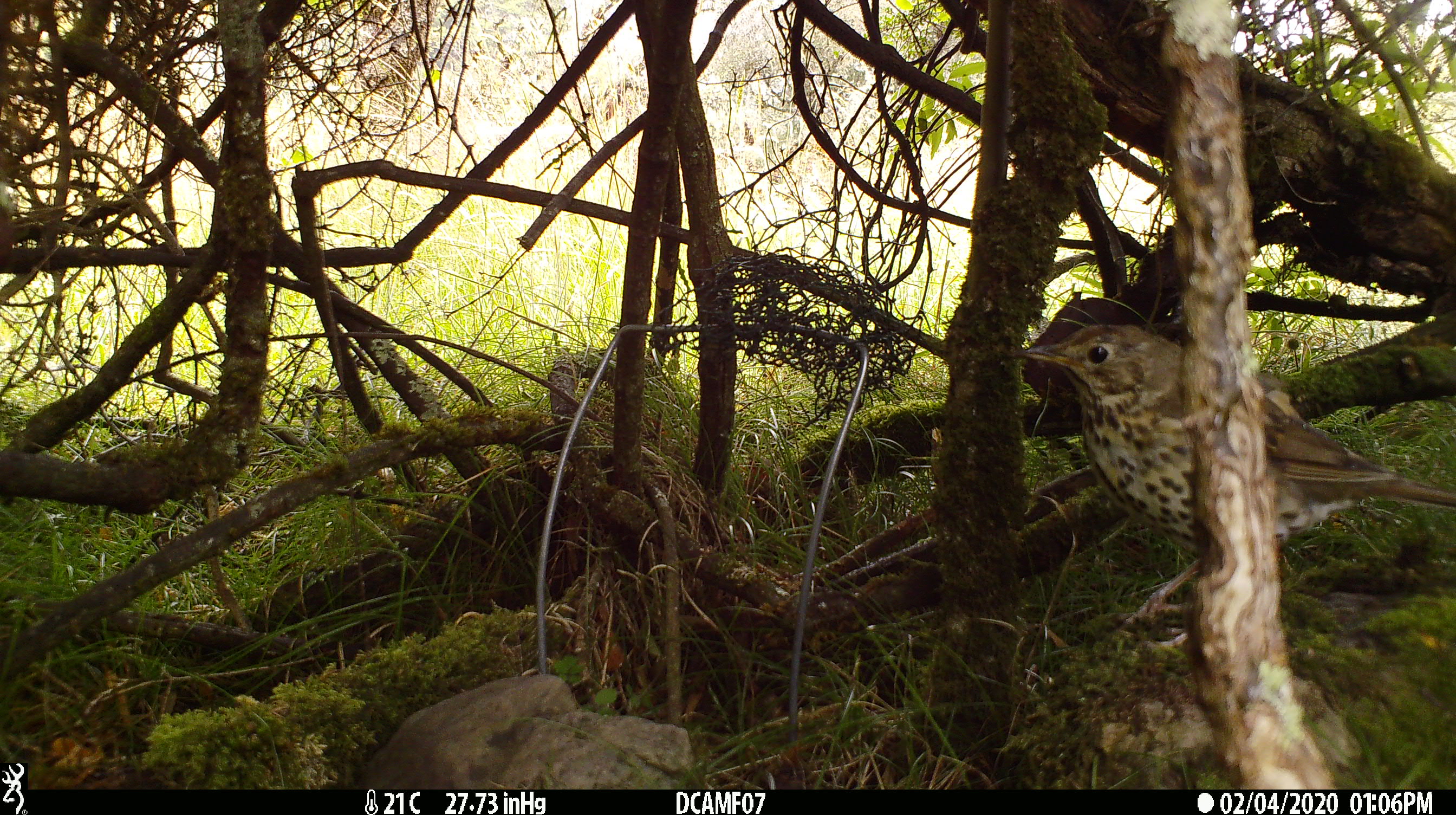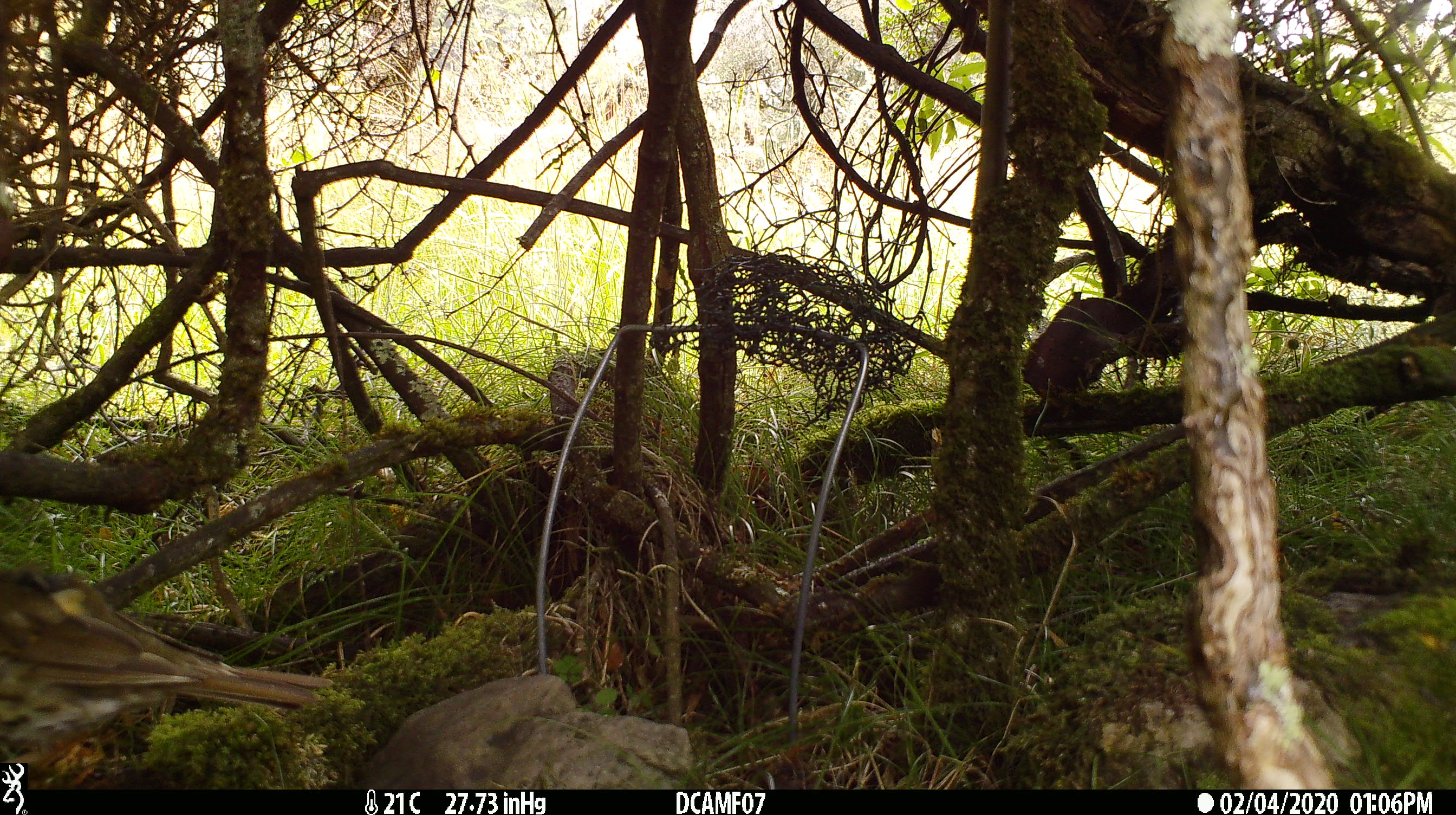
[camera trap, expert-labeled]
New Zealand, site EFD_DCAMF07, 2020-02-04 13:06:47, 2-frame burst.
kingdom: Animalia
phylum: Chordata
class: Aves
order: Passeriformes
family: Turdidae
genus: Turdus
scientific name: Turdus philomelos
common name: song thrush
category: thrush